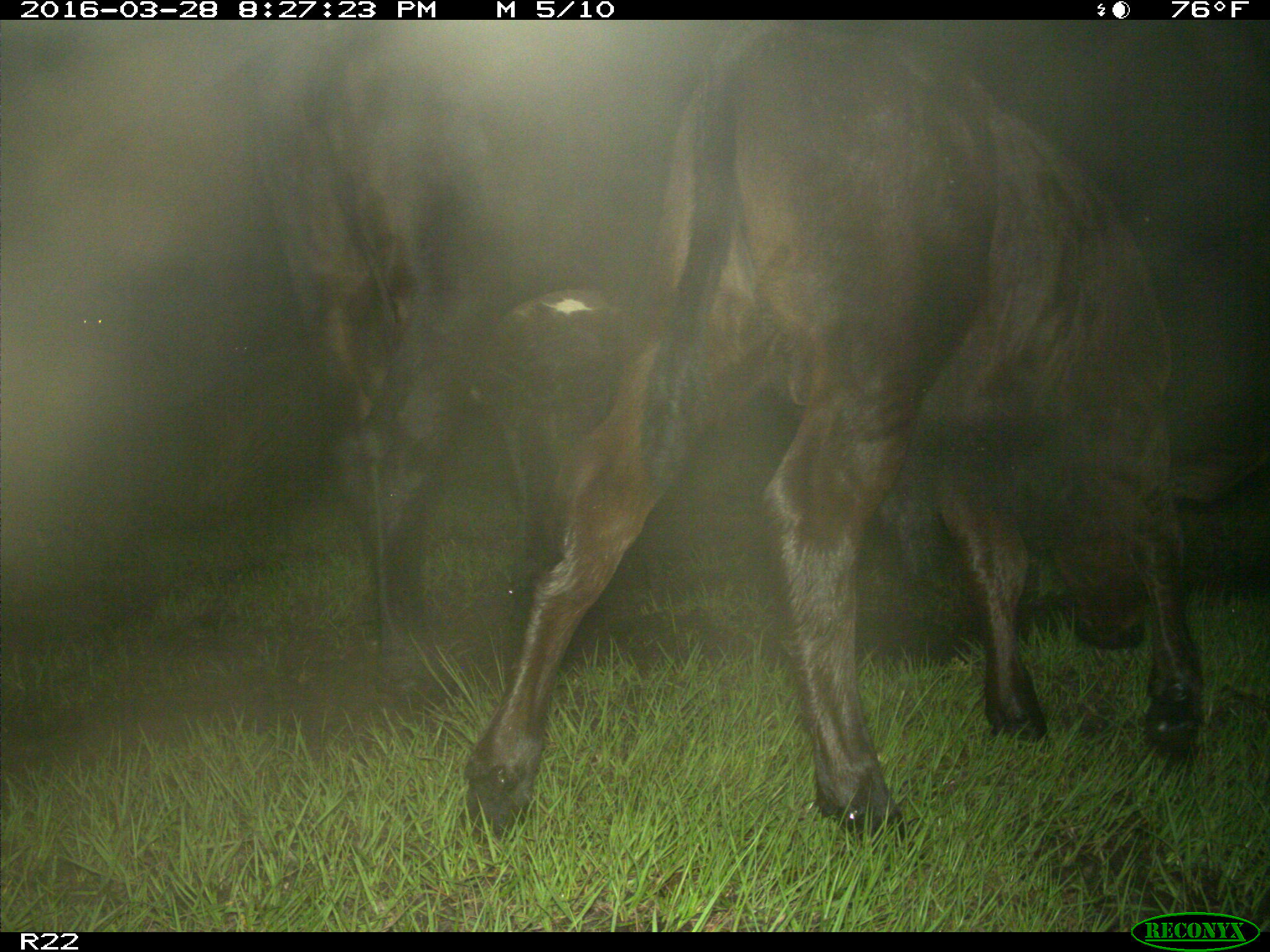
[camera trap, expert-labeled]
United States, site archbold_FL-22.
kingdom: Animalia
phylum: Chordata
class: Mammalia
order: Artiodactyla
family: Bovidae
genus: Bos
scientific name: Bos taurus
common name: domestic cow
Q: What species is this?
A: Bos taurus (domestic cow).